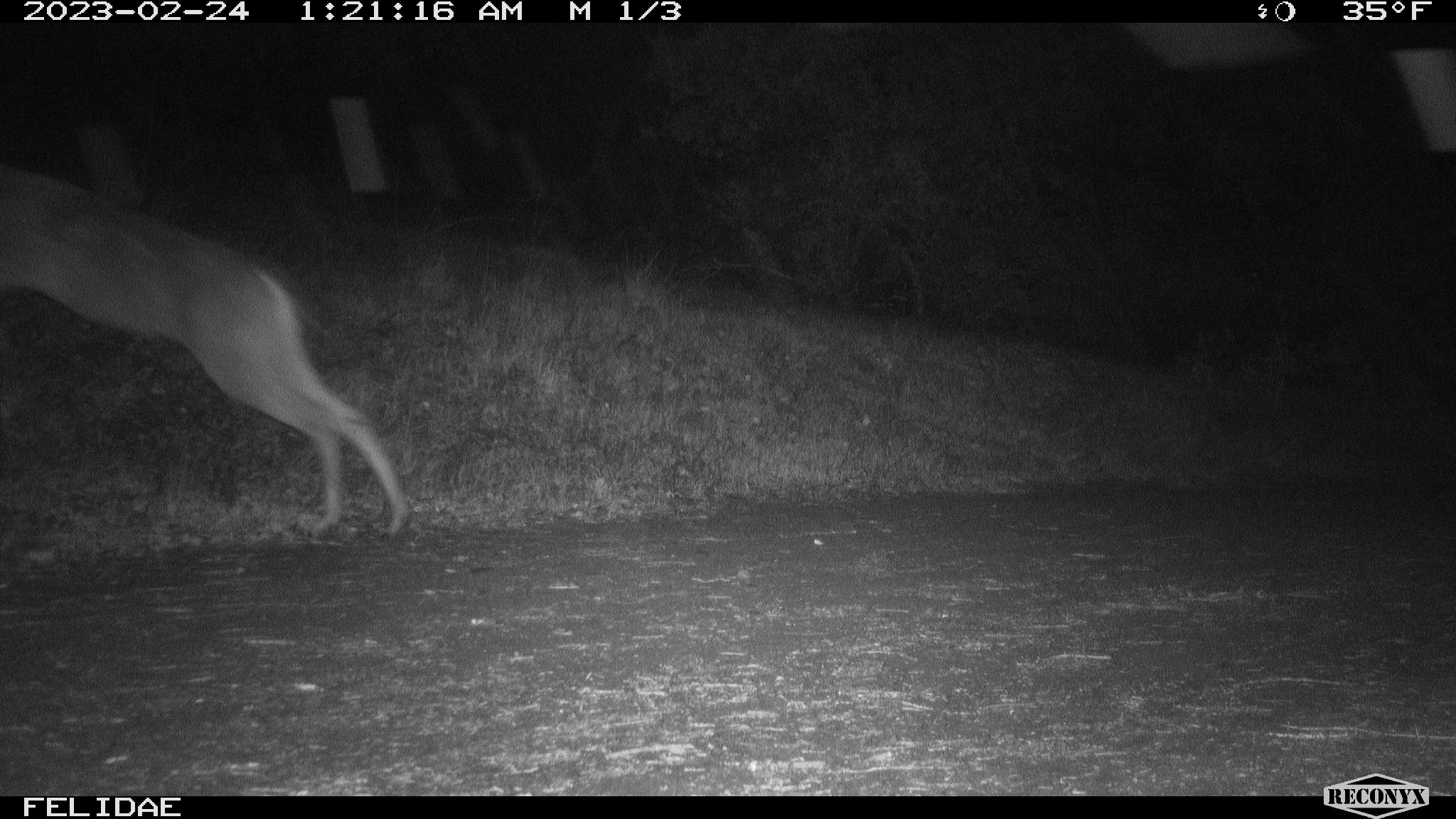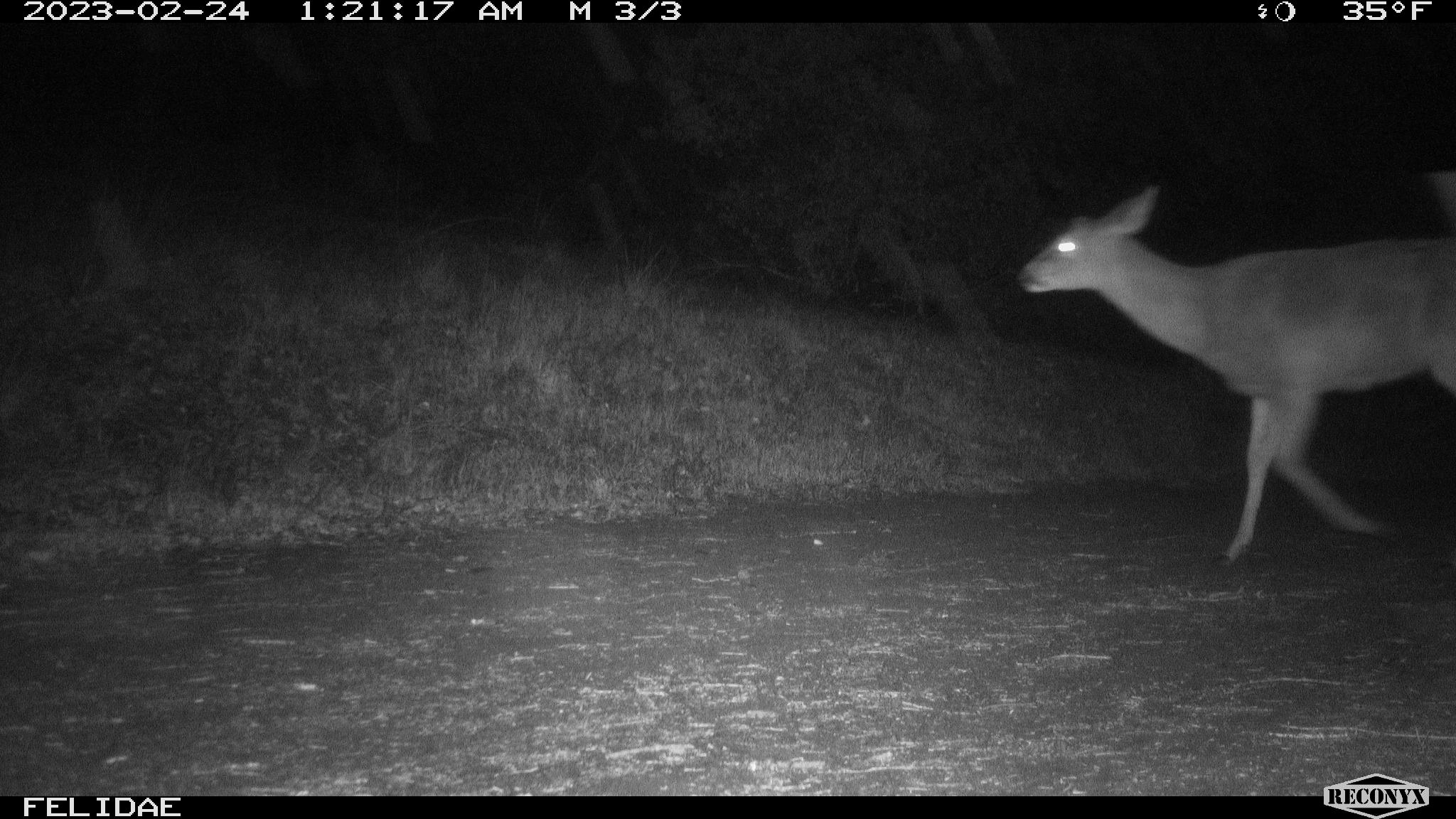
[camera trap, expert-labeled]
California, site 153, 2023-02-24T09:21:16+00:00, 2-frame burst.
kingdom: Animalia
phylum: Chordata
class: Mammalia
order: Artiodactyla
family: Cervidae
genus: Odocoileus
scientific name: Odocoileus hemionus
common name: mule deer